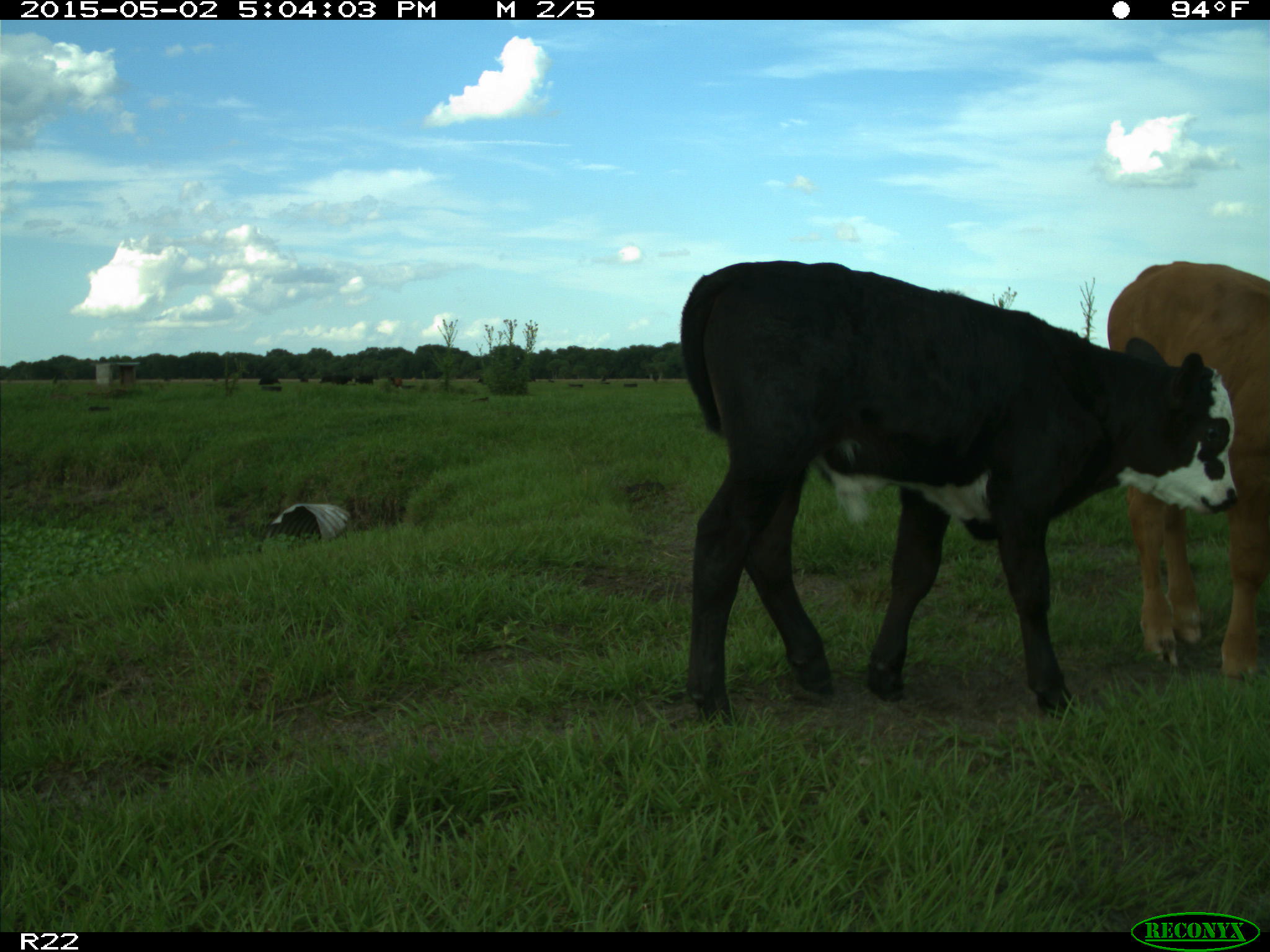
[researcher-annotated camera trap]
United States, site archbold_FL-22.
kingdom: Animalia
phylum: Chordata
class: Mammalia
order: Artiodactyla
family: Bovidae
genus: Bos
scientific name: Bos taurus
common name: domestic cow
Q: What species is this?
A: Bos taurus (domestic cow).